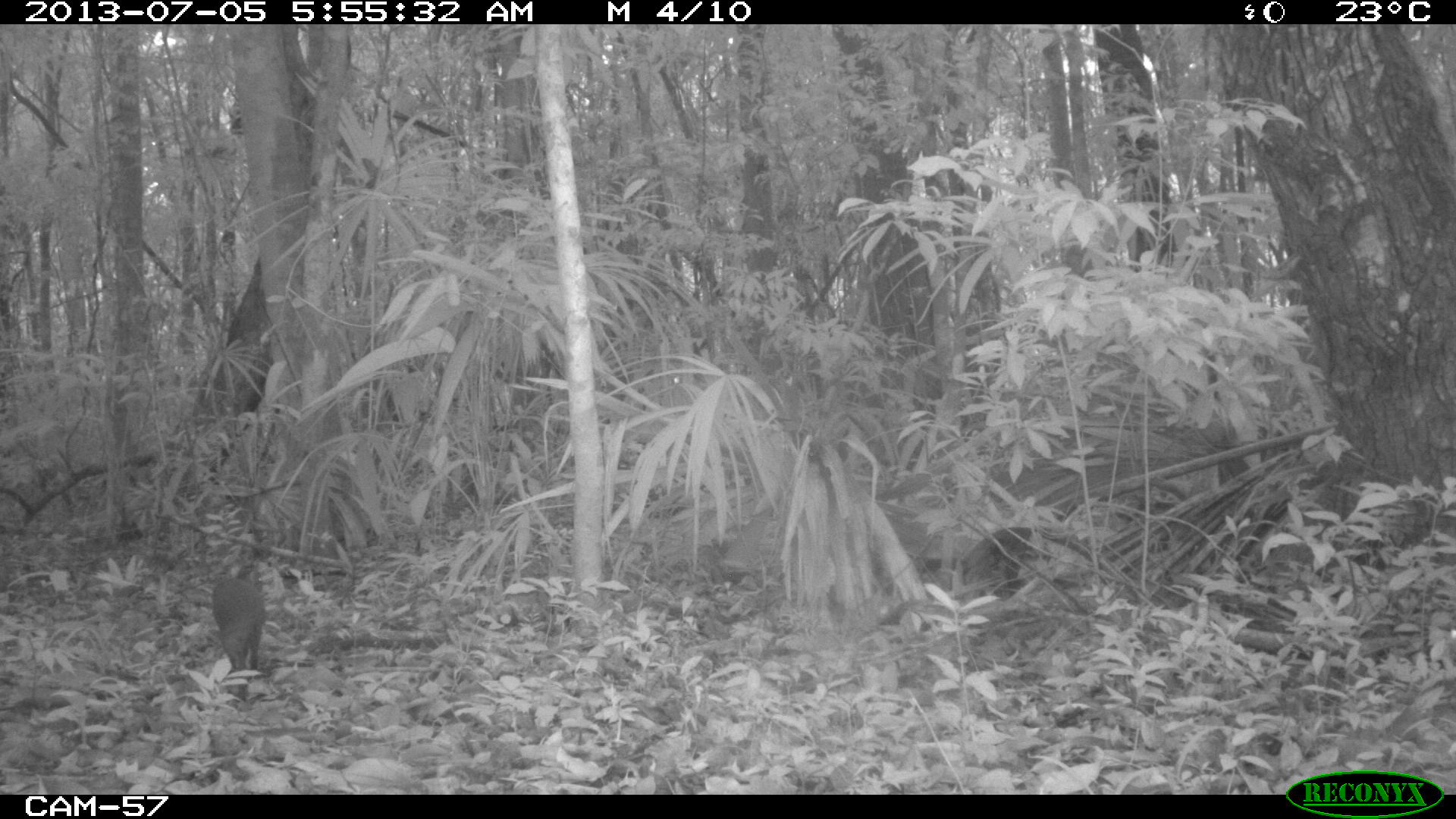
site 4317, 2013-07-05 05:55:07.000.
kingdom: Animalia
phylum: Chordata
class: Mammalia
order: Rodentia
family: Dasyproctidae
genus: Dasyprocta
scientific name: Dasyprocta punctata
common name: central american agouti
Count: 1.